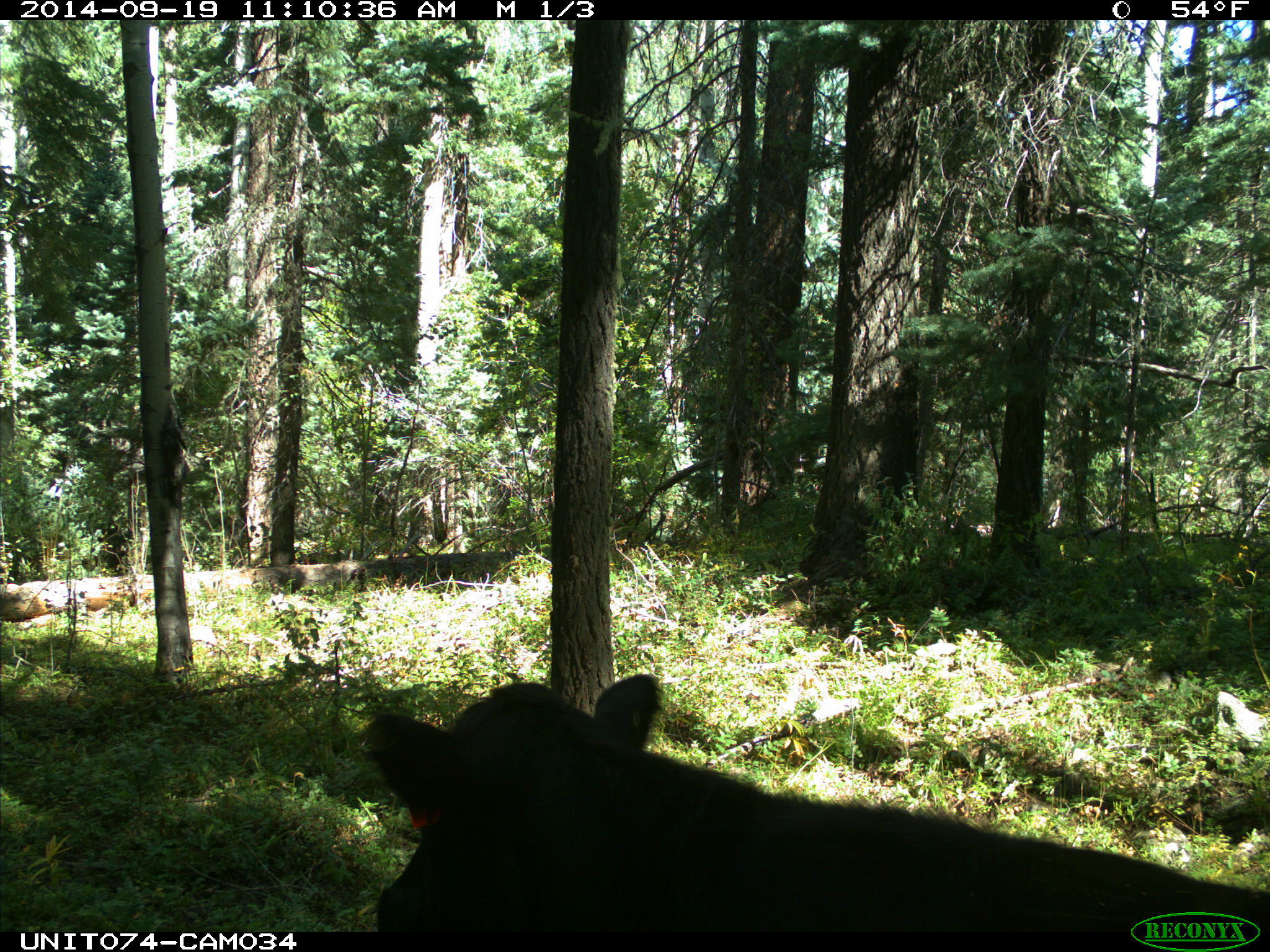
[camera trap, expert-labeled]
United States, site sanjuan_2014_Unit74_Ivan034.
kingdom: Animalia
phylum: Chordata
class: Mammalia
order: Artiodactyla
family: Bovidae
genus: Bos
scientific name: Bos taurus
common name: domestic cow